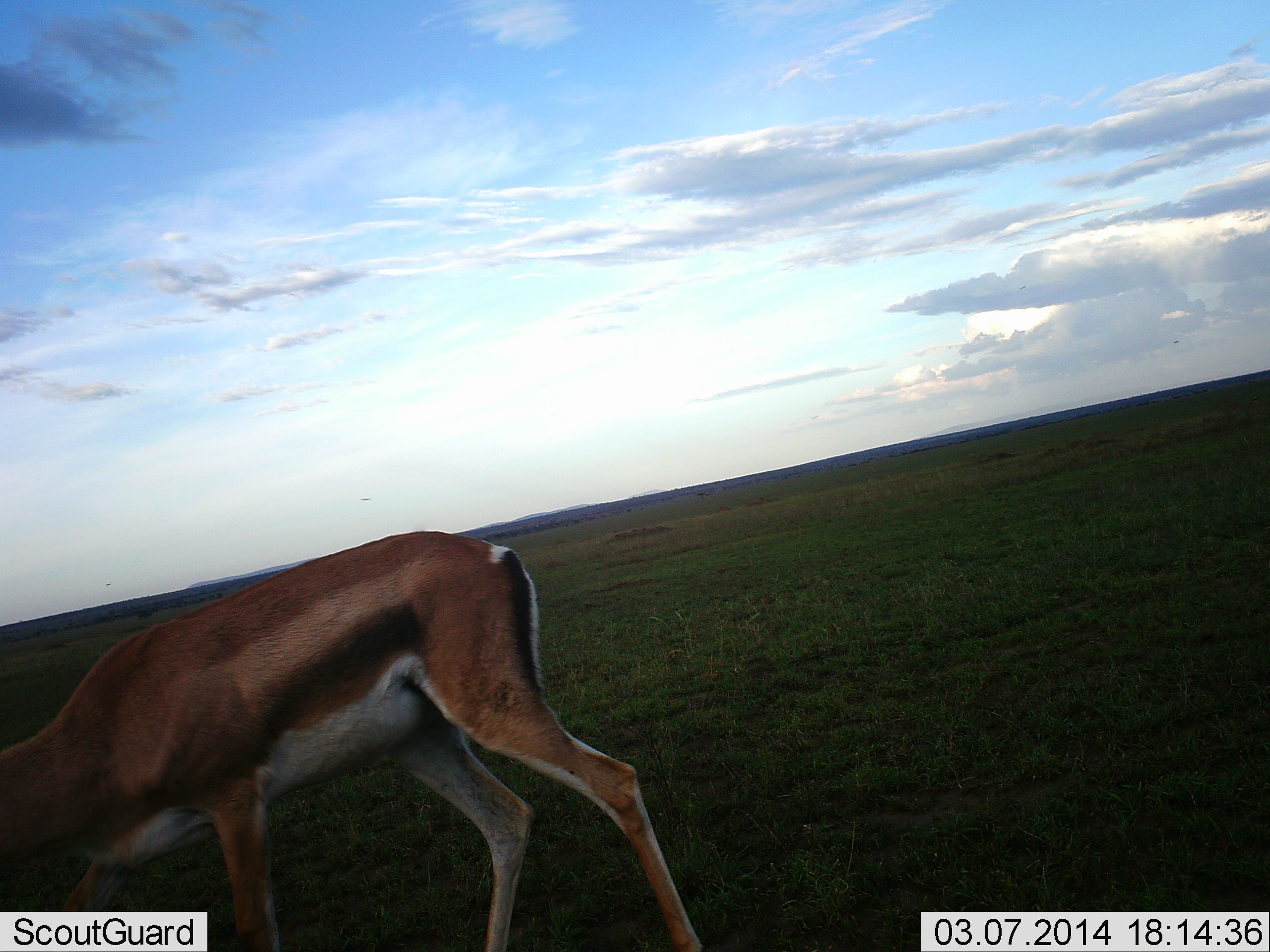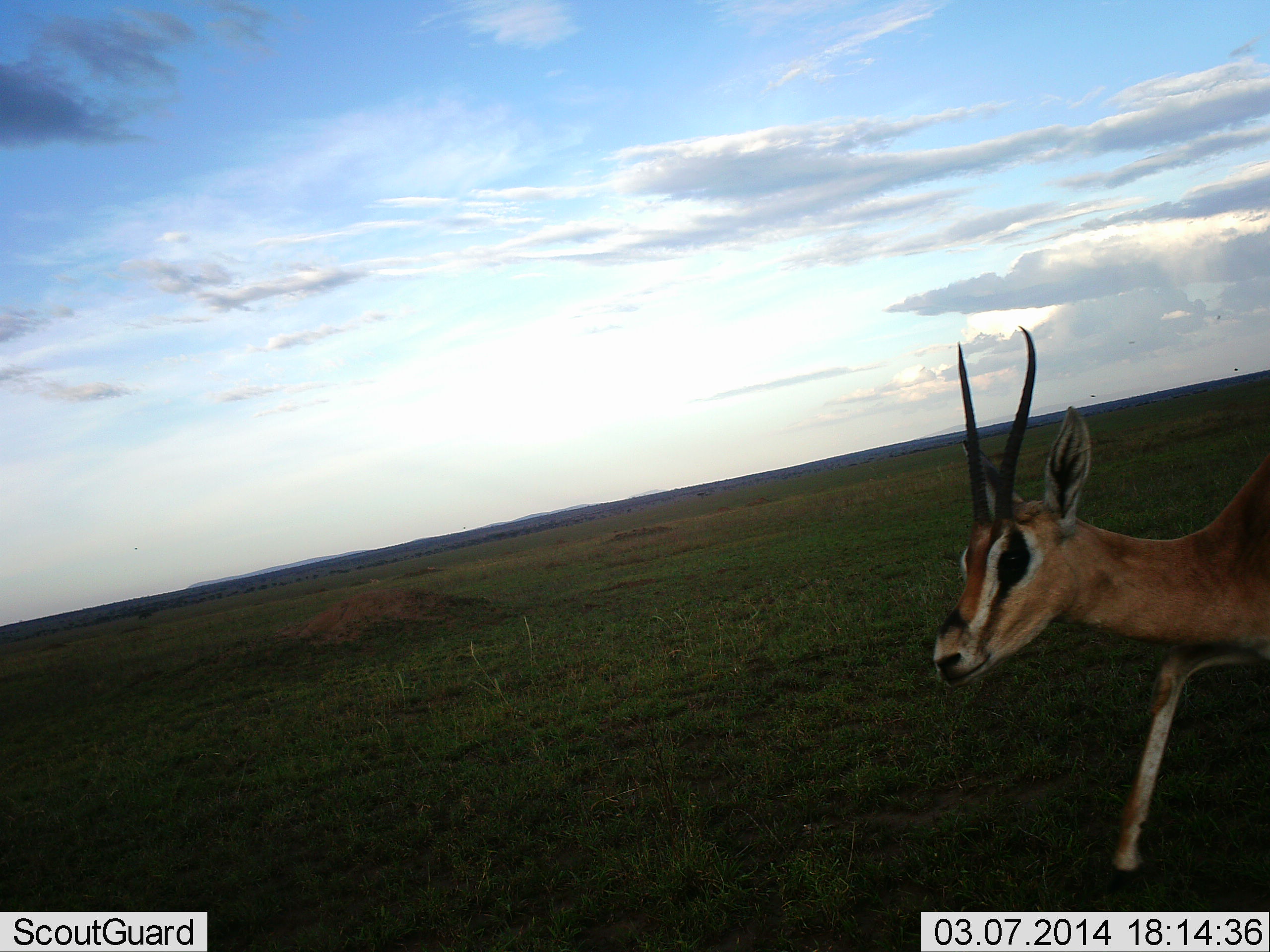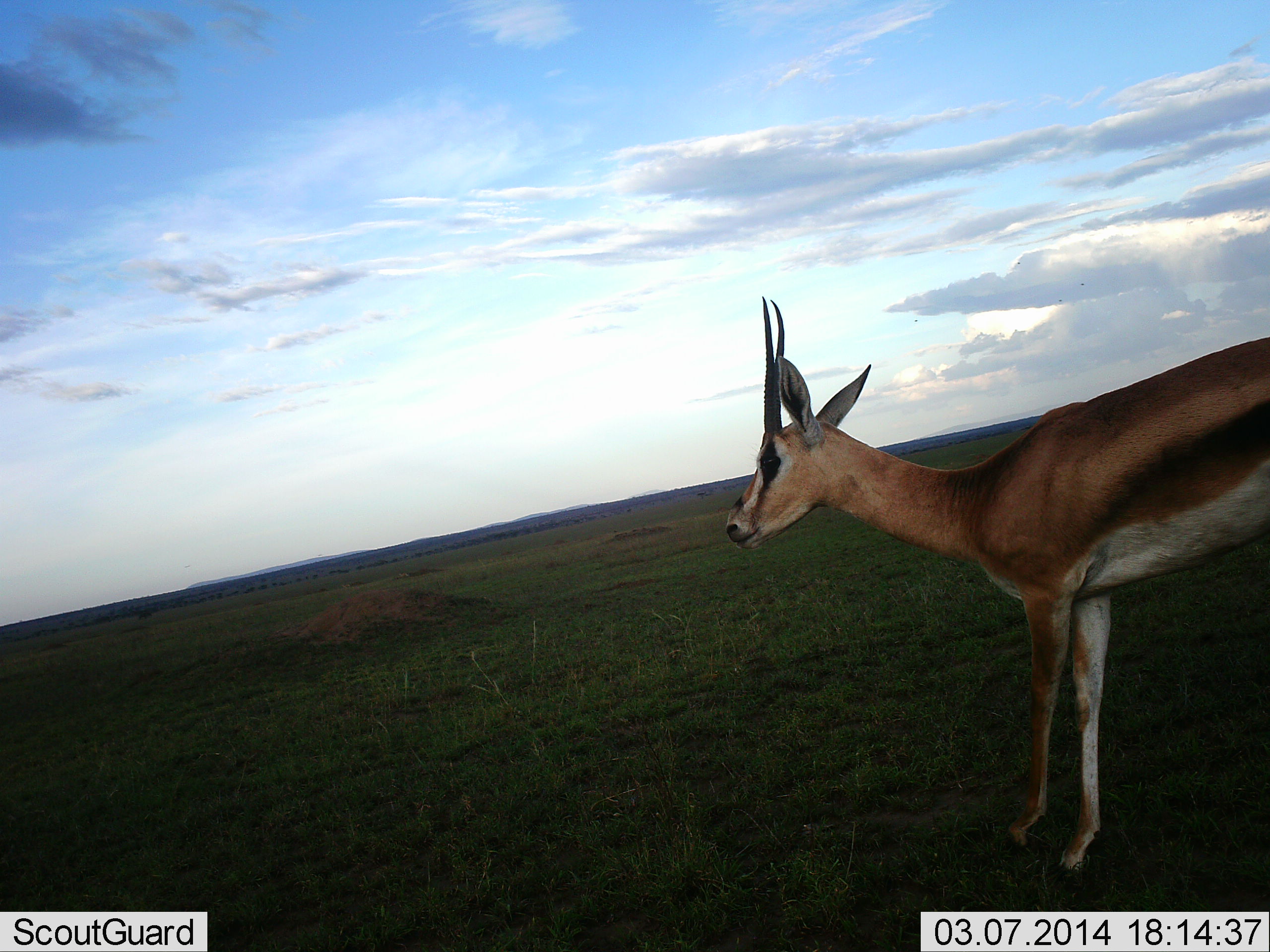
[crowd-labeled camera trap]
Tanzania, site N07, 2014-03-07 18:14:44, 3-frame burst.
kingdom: Animalia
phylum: Chordata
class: Mammalia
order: Artiodactyla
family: Bovidae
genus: Eudorcas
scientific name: Eudorcas thomsonii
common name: thomson's gazelle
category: gazellethomsons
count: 1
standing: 0%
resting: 0%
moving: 100%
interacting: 0%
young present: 0%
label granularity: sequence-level